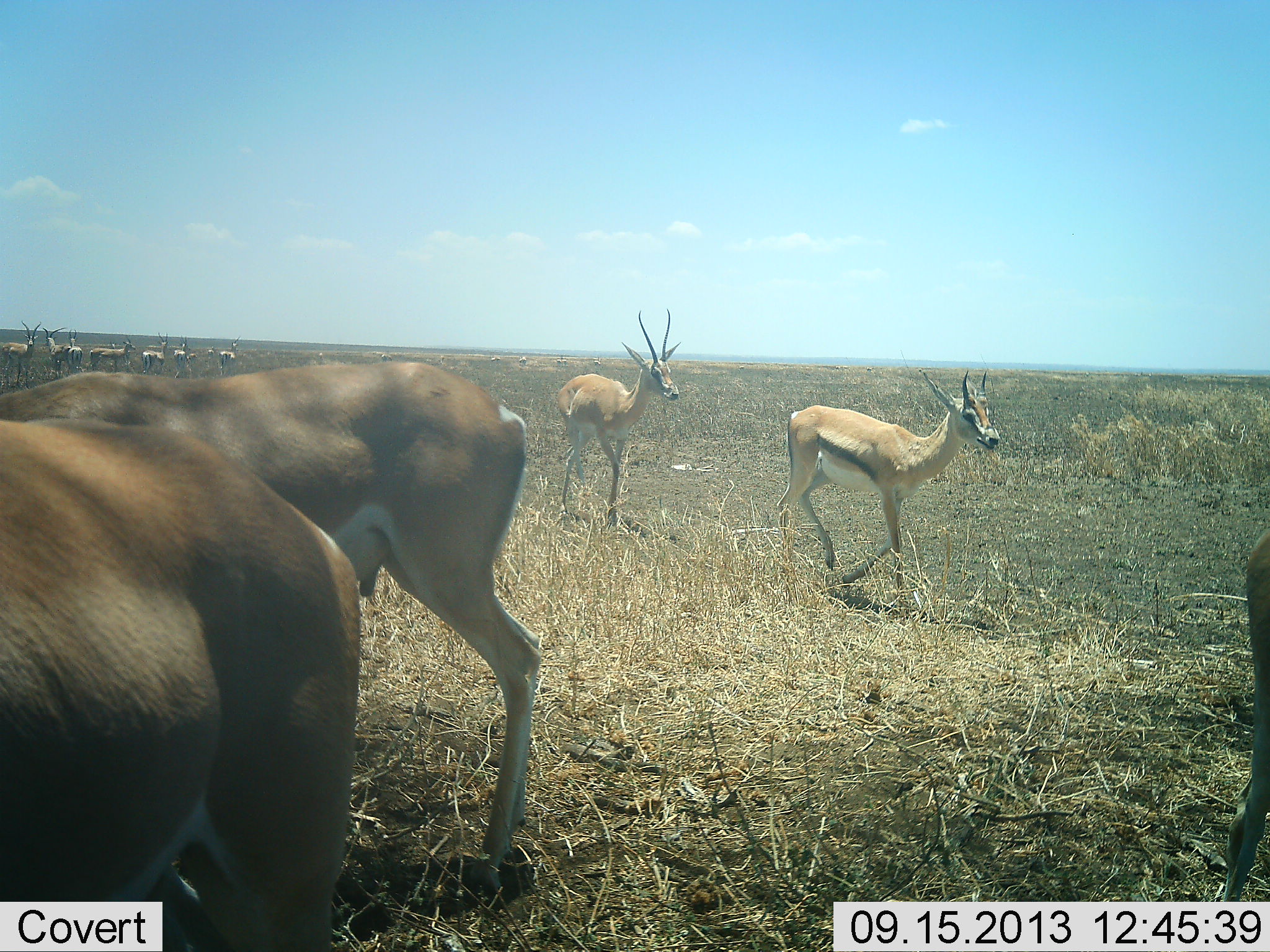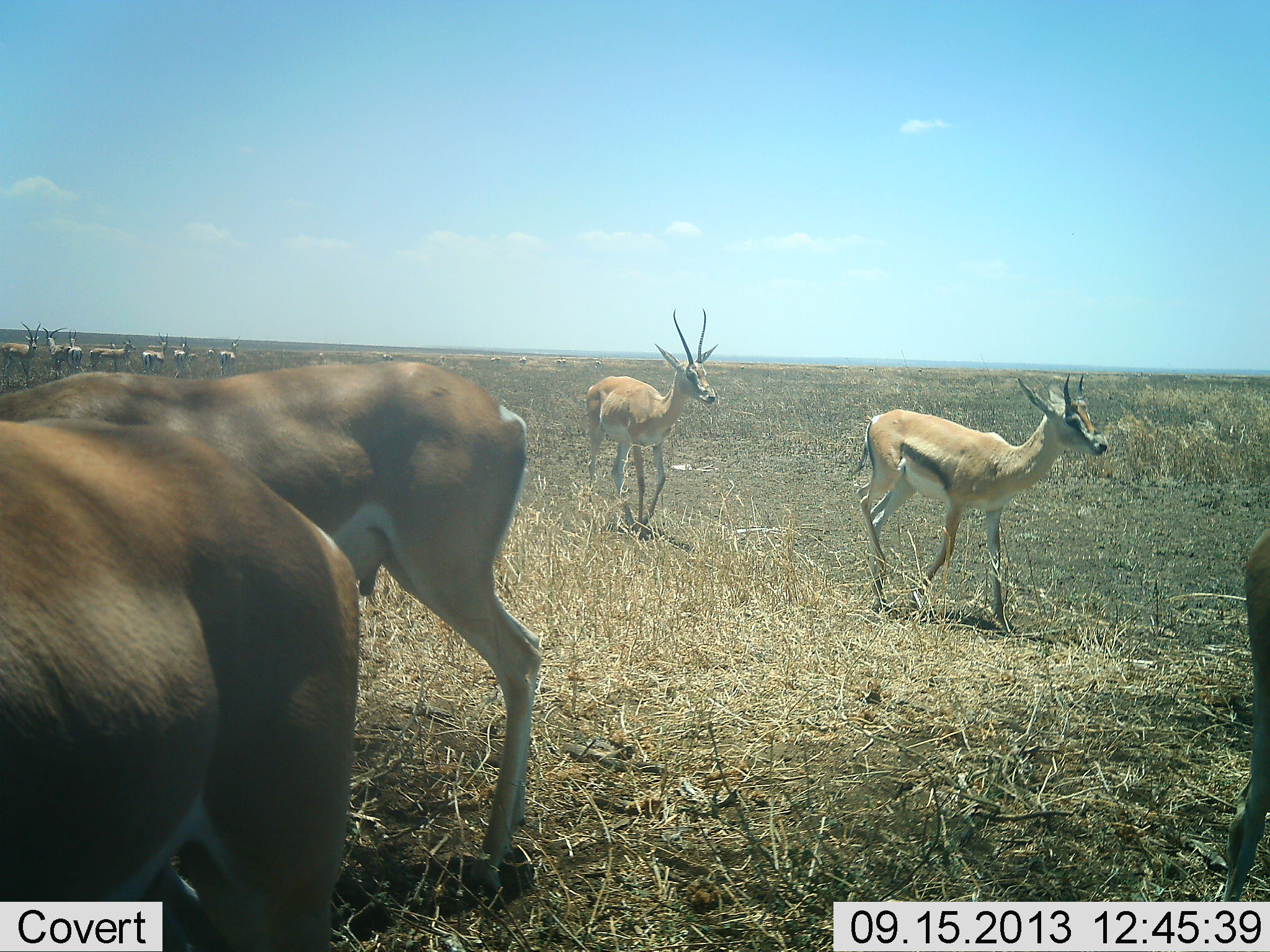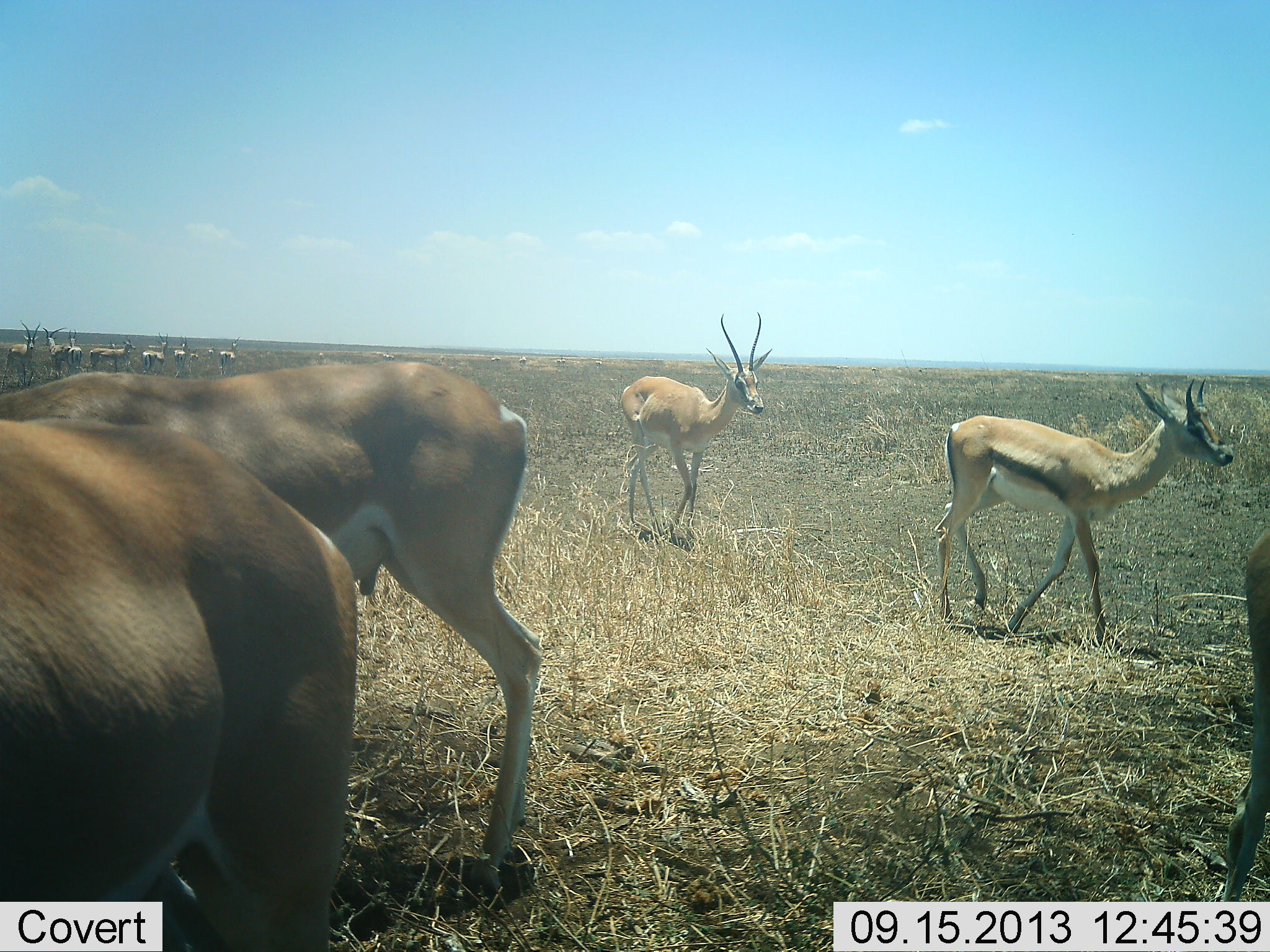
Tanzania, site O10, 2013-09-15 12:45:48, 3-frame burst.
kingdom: Animalia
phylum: Chordata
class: Mammalia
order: Artiodactyla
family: Bovidae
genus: Nanger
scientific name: Nanger granti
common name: grant's gazelle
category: gazellegrants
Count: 11-50.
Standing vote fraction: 84%.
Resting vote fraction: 4%.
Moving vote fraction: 92%.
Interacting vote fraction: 8%.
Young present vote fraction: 0%.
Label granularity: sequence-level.